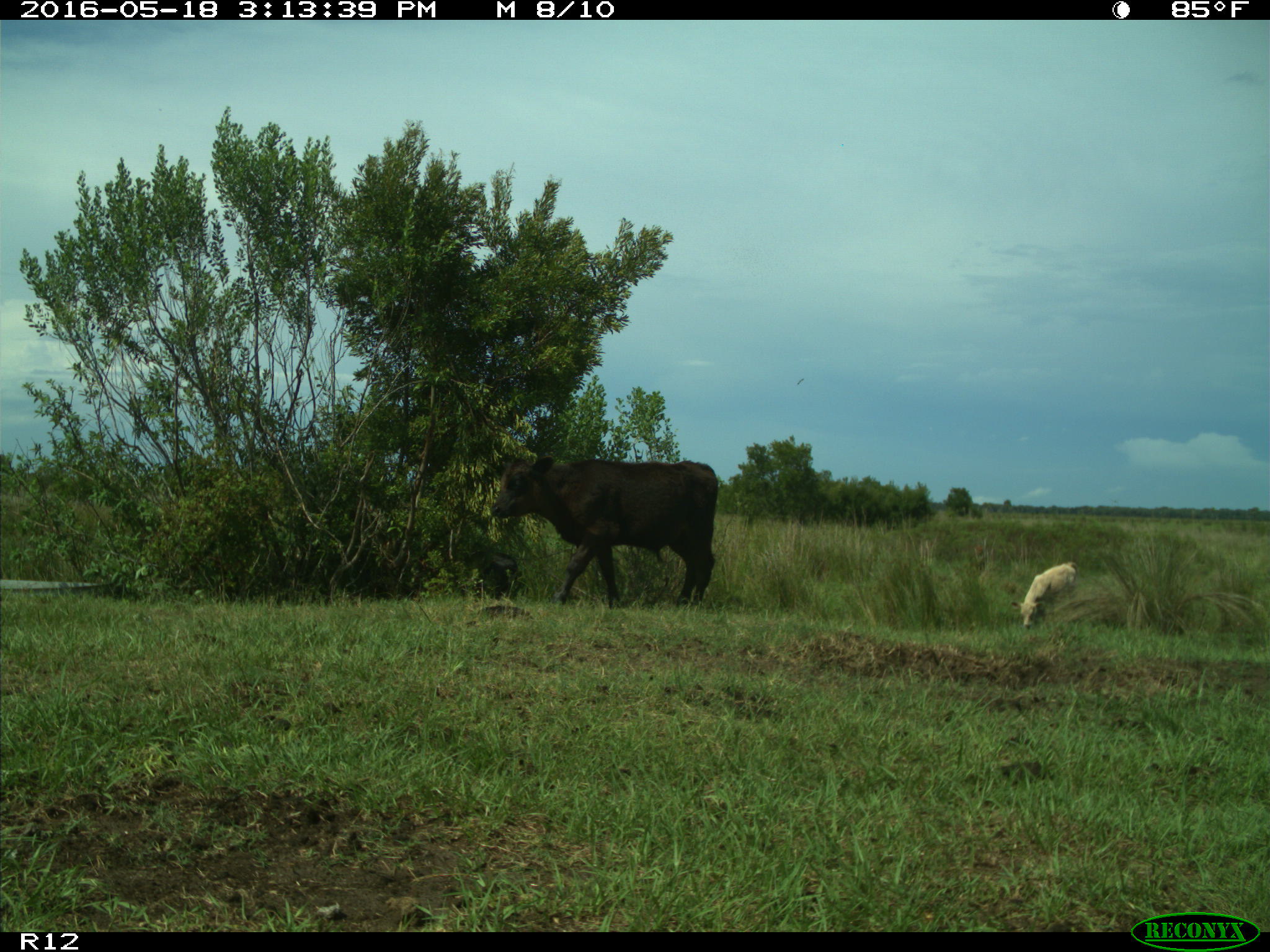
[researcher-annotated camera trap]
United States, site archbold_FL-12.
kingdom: Animalia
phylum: Chordata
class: Mammalia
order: Artiodactyla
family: Bovidae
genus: Bos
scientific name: Bos taurus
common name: domestic cow